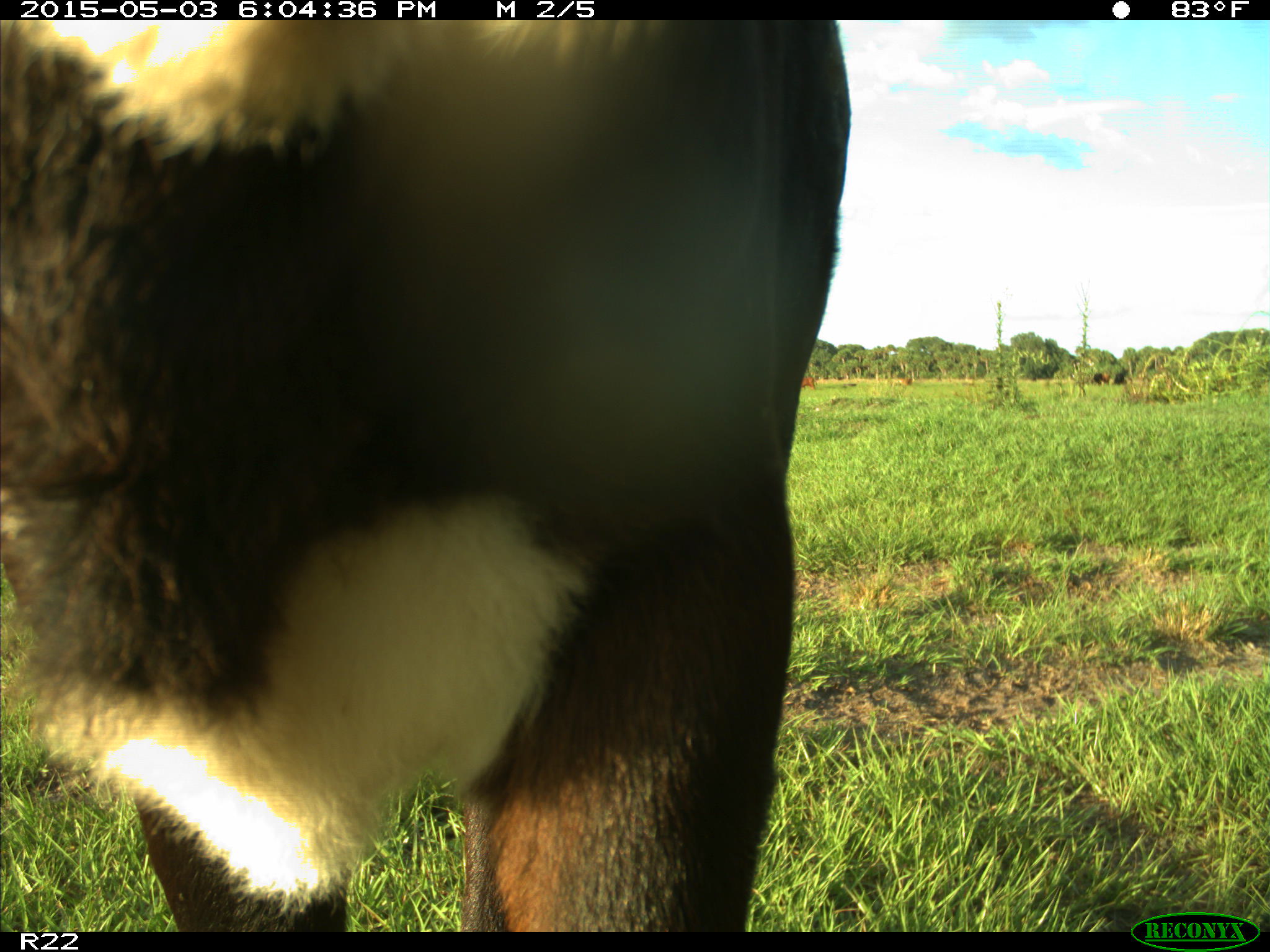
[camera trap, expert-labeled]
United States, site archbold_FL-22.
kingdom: Animalia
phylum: Chordata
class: Mammalia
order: Artiodactyla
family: Bovidae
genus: Bos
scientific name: Bos taurus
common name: domestic cow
Bos taurus (domestic cow).